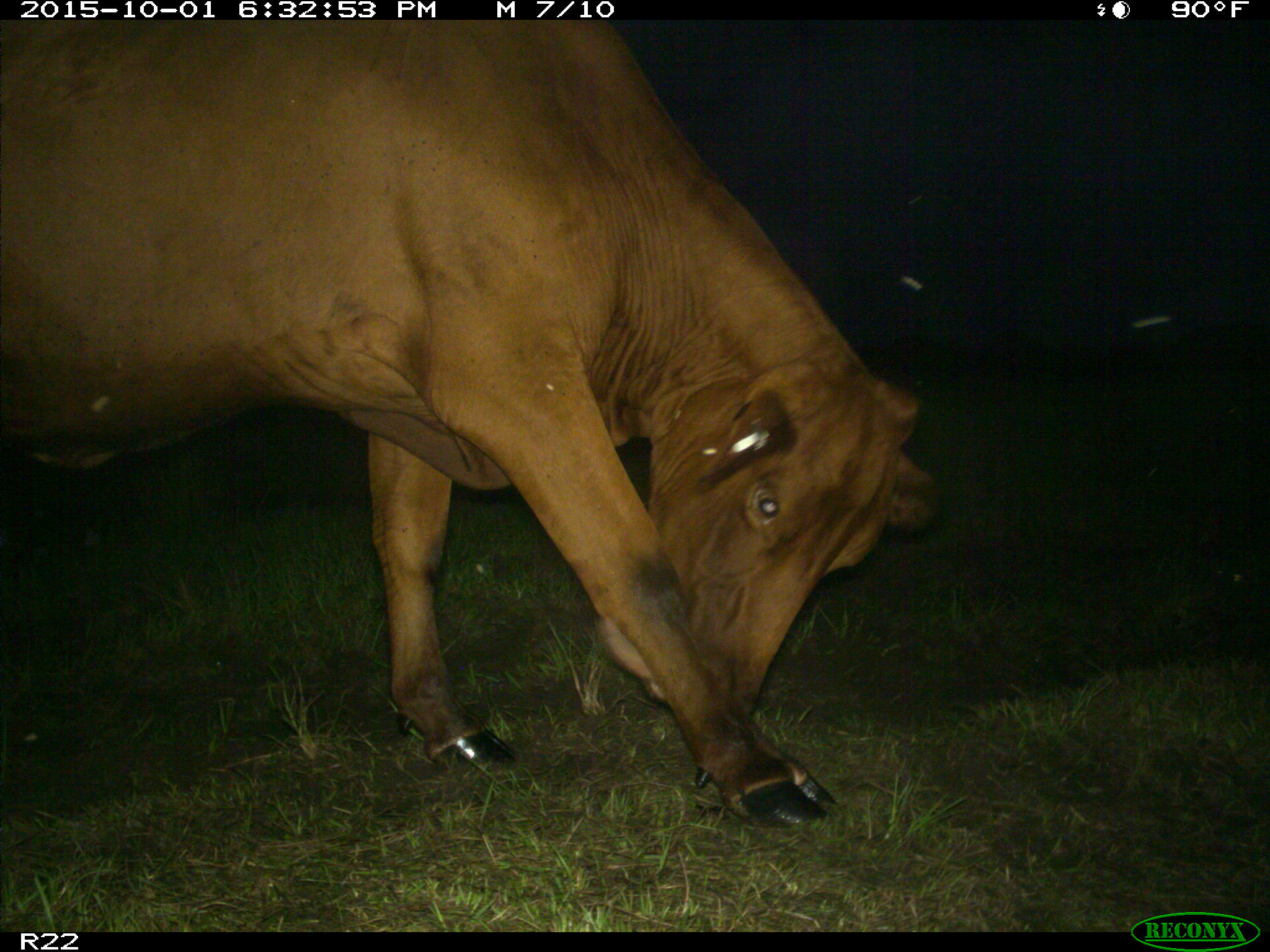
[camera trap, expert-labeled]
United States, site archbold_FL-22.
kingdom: Animalia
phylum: Chordata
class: Mammalia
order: Artiodactyla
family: Bovidae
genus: Bos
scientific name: Bos taurus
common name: domestic cow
Bos taurus (domestic cow).